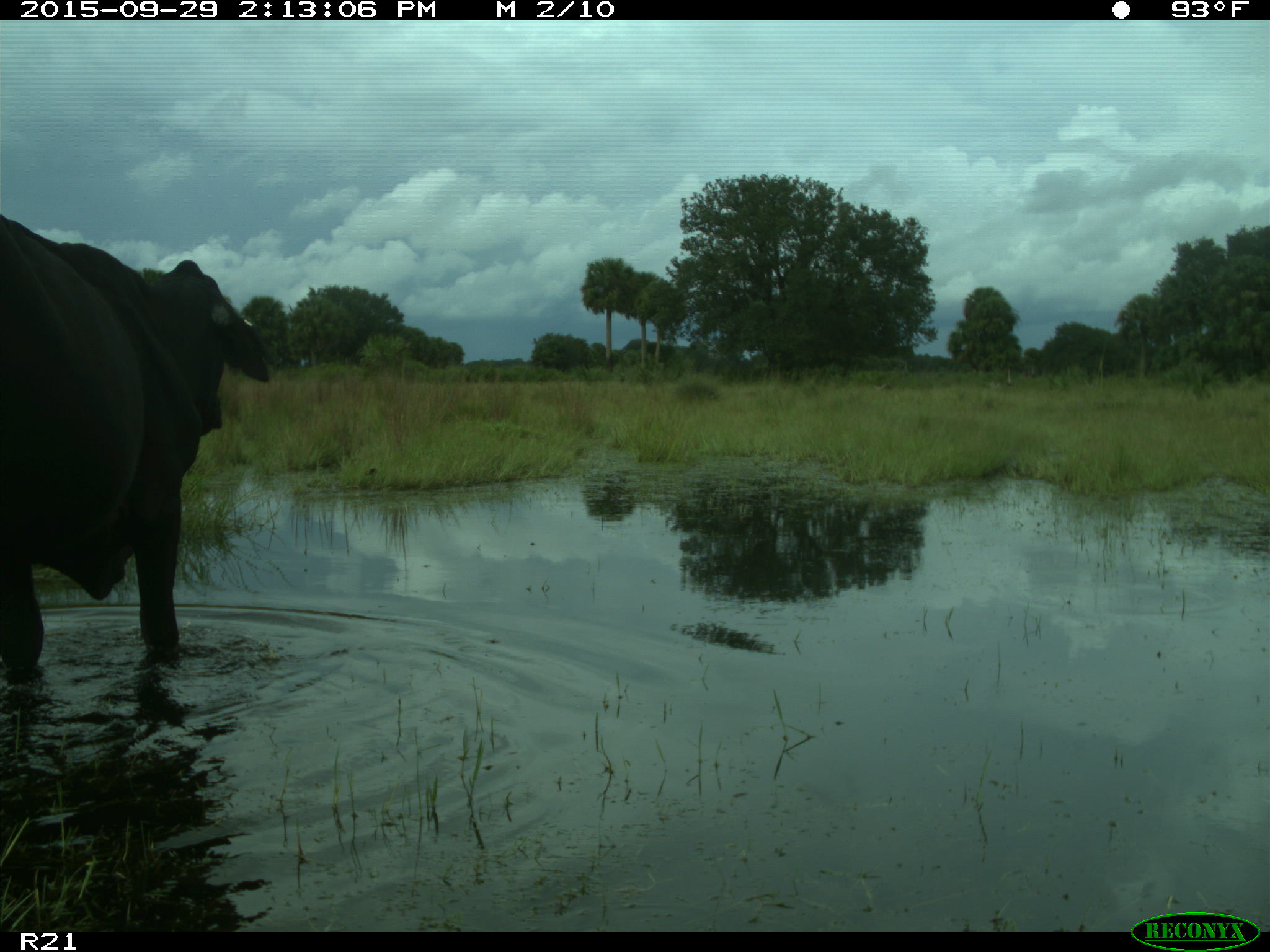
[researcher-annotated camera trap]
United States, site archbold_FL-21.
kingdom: Animalia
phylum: Chordata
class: Mammalia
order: Artiodactyla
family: Bovidae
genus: Bos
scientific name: Bos taurus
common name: domestic cow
Bos taurus (domestic cow).